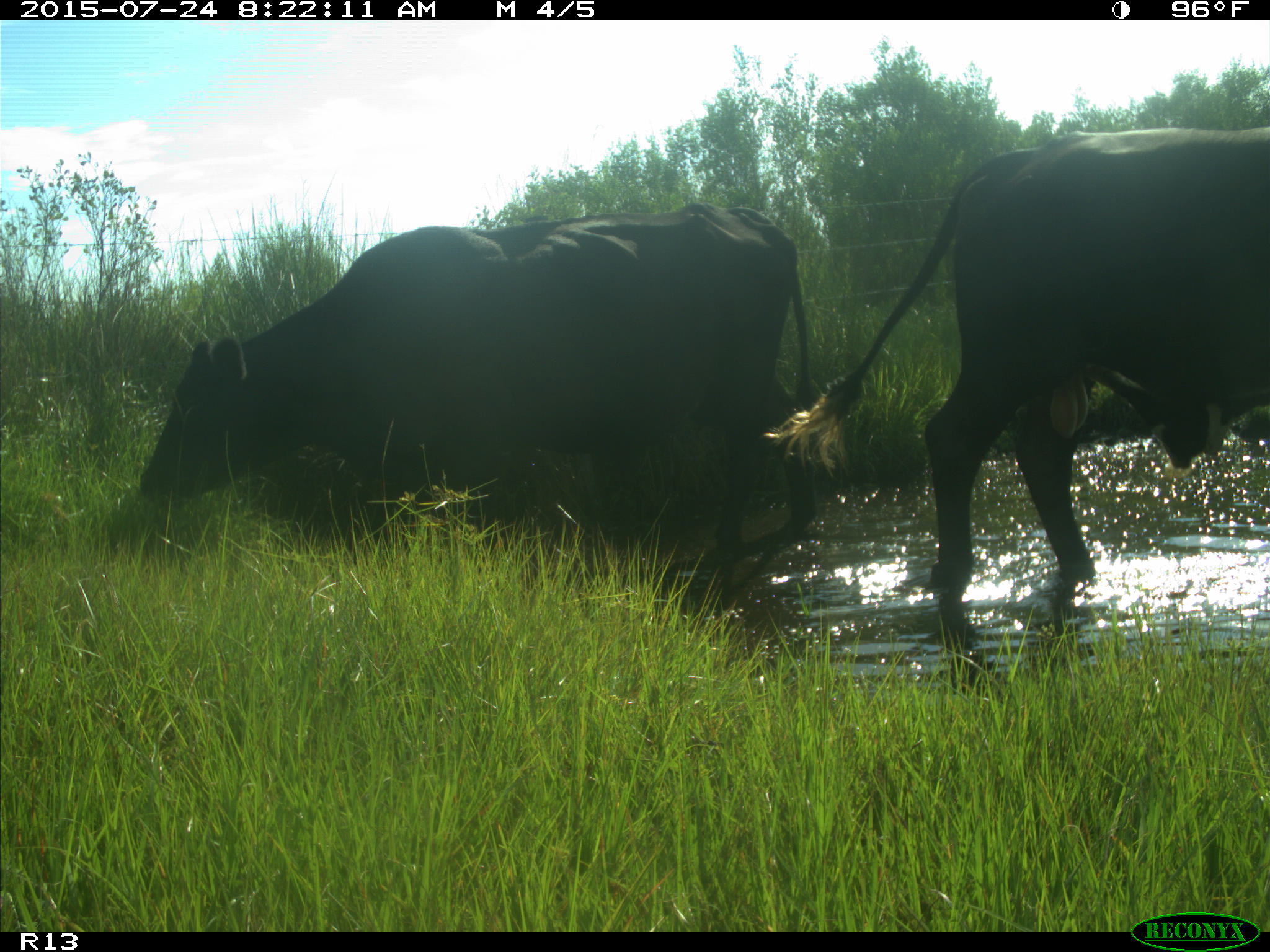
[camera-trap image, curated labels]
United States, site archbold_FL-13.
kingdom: Animalia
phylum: Chordata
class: Mammalia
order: Artiodactyla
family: Bovidae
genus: Bos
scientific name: Bos taurus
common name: domestic cow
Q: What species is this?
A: Bos taurus (domestic cow).